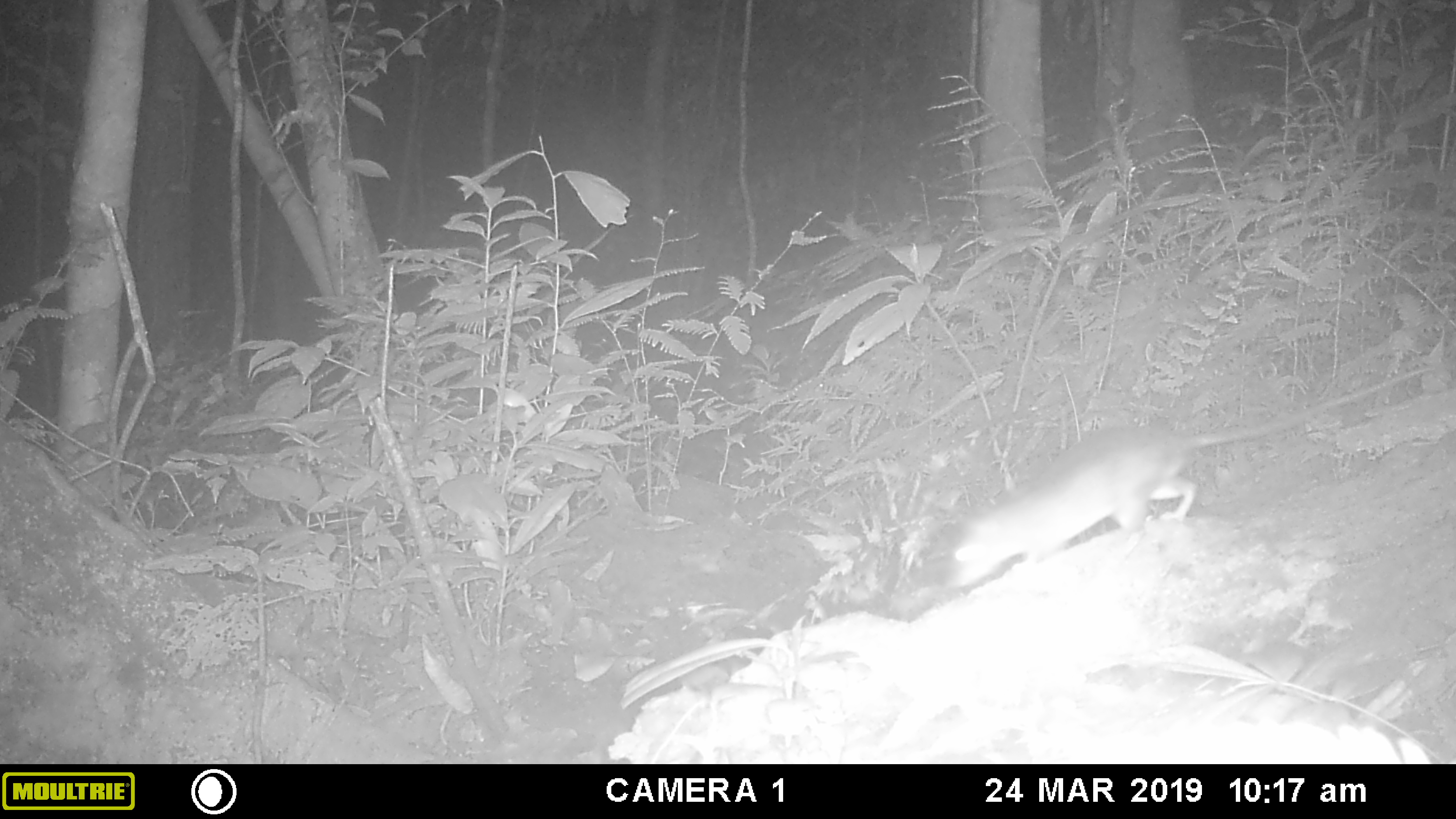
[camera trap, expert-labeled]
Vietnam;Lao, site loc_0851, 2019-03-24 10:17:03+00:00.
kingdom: Animalia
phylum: Chordata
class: Mammalia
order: Rodentia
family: Muridae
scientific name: Muridae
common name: old-world mice and rats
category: unidentified murid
Unidentified murid (old-world mice and rats) (Muridae). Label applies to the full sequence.